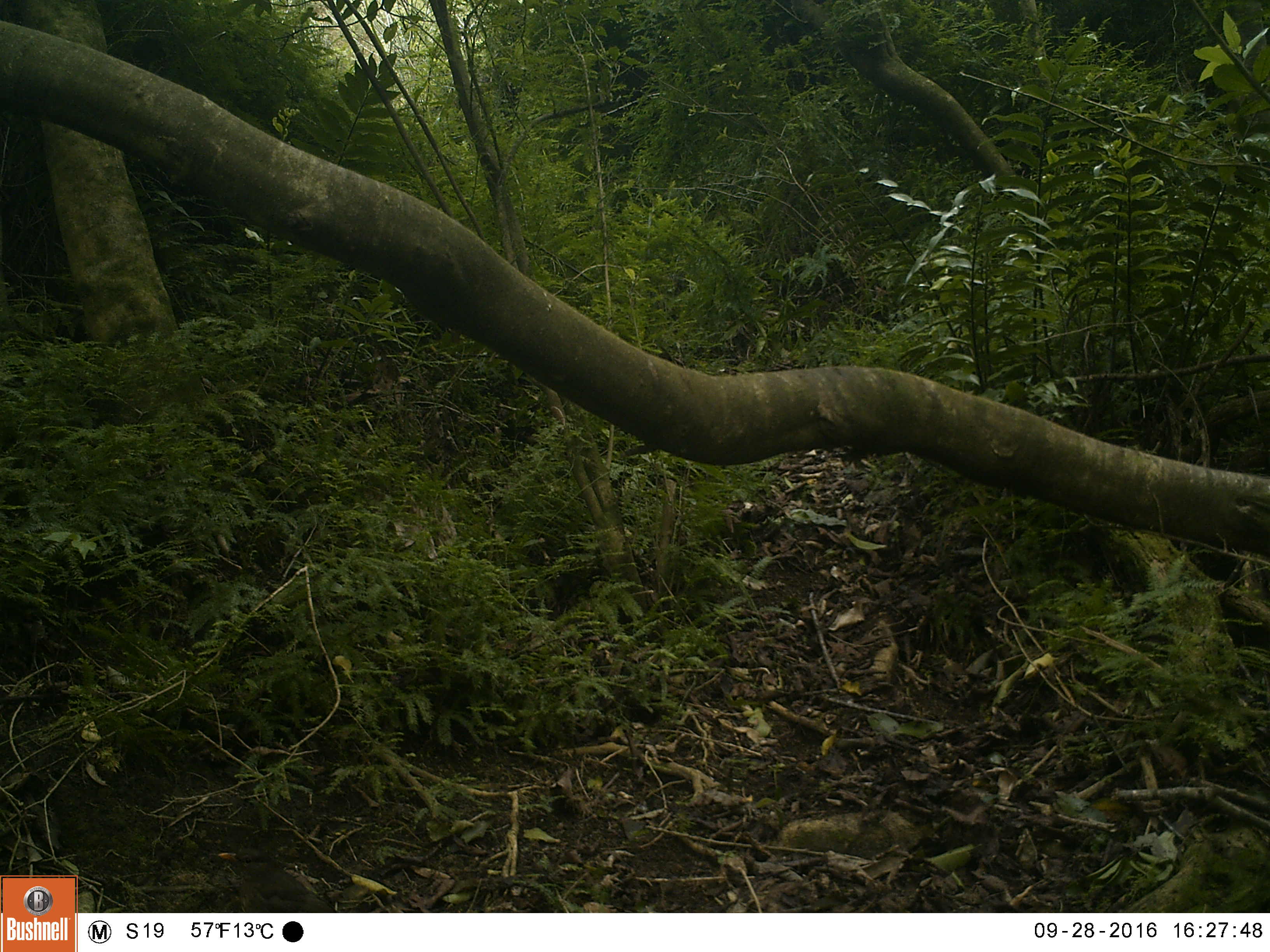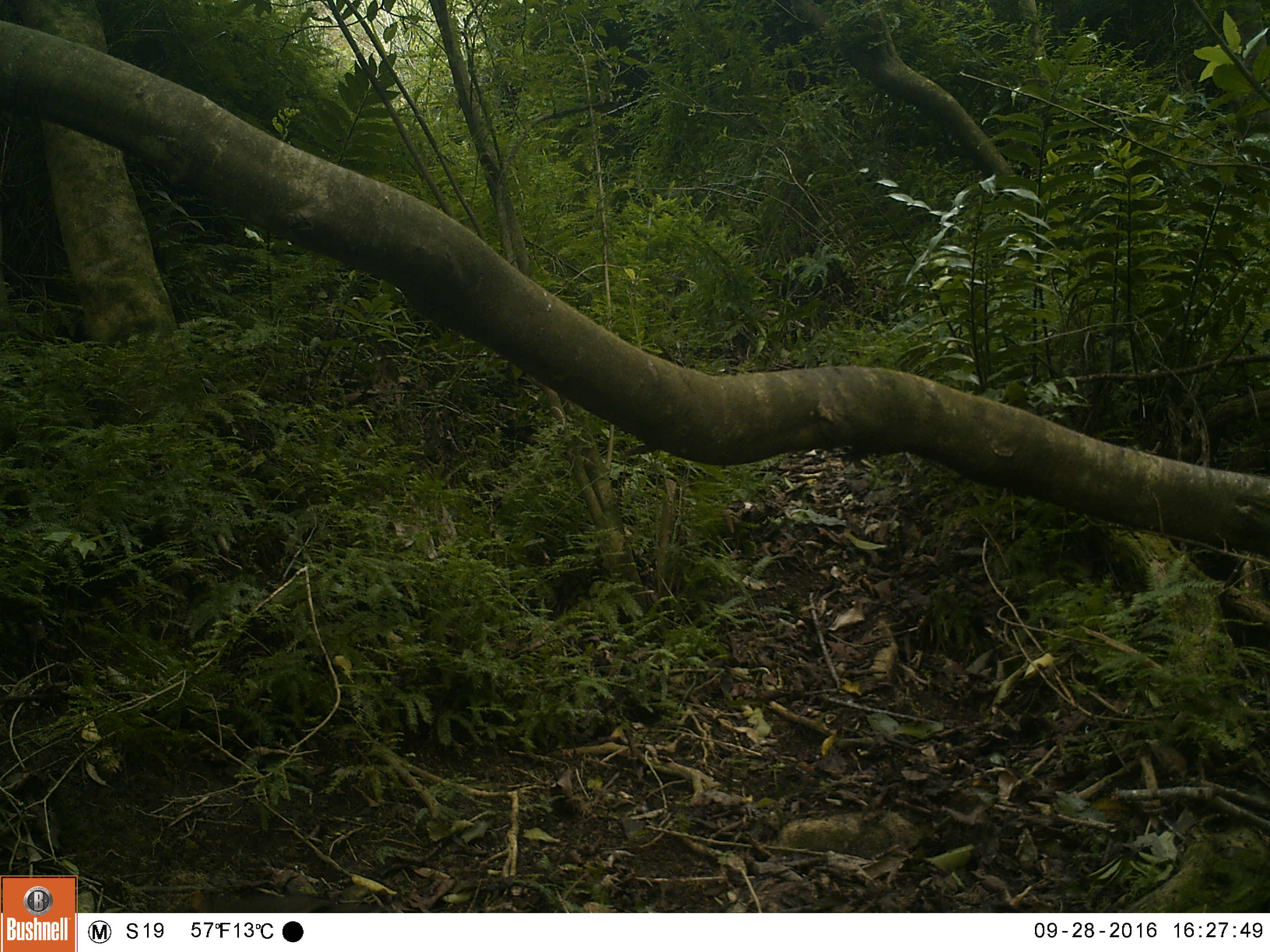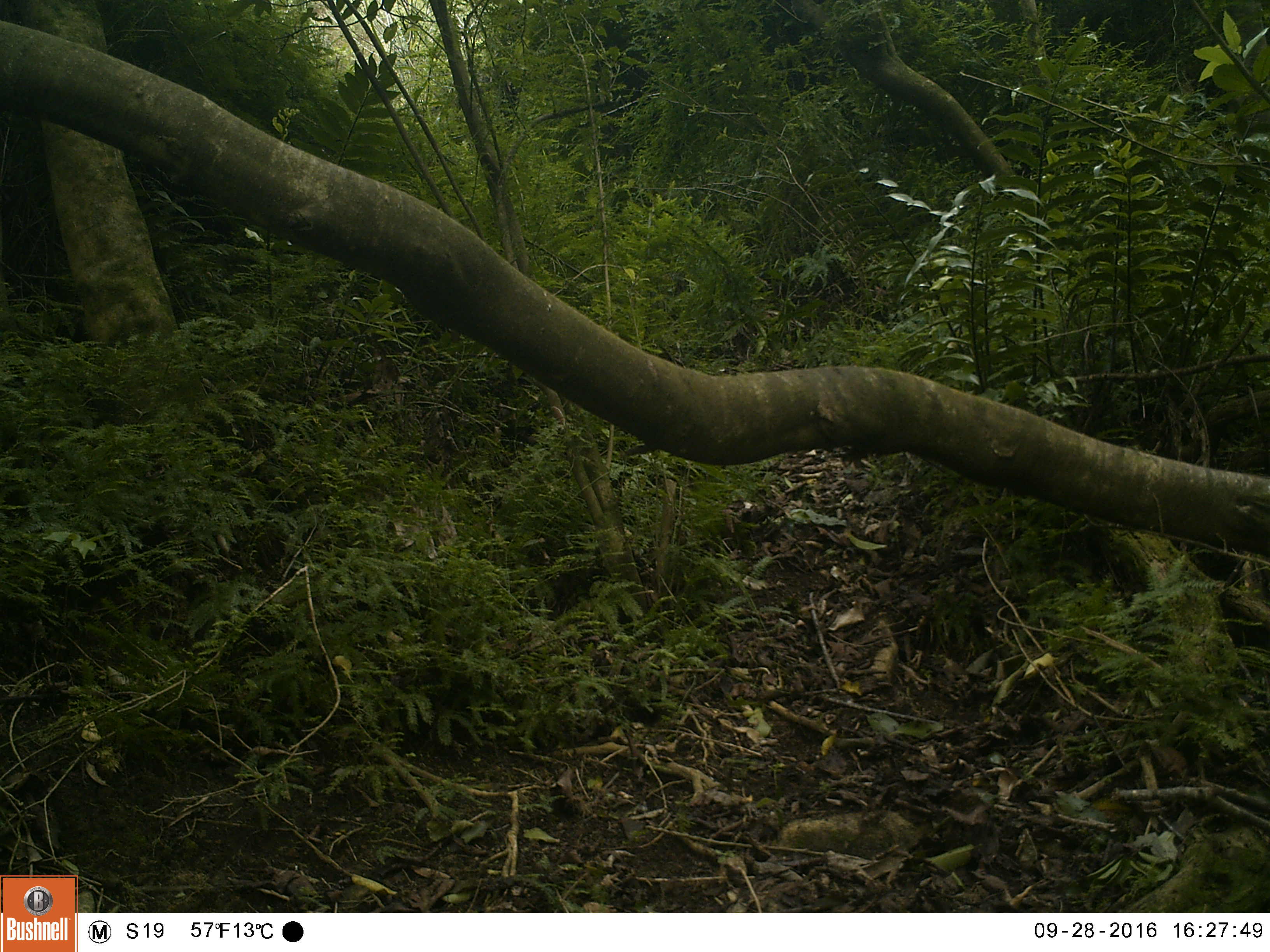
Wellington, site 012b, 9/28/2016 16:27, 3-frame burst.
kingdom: Animalia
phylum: Chordata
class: Aves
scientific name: Aves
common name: bird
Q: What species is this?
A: Bird (Aves).